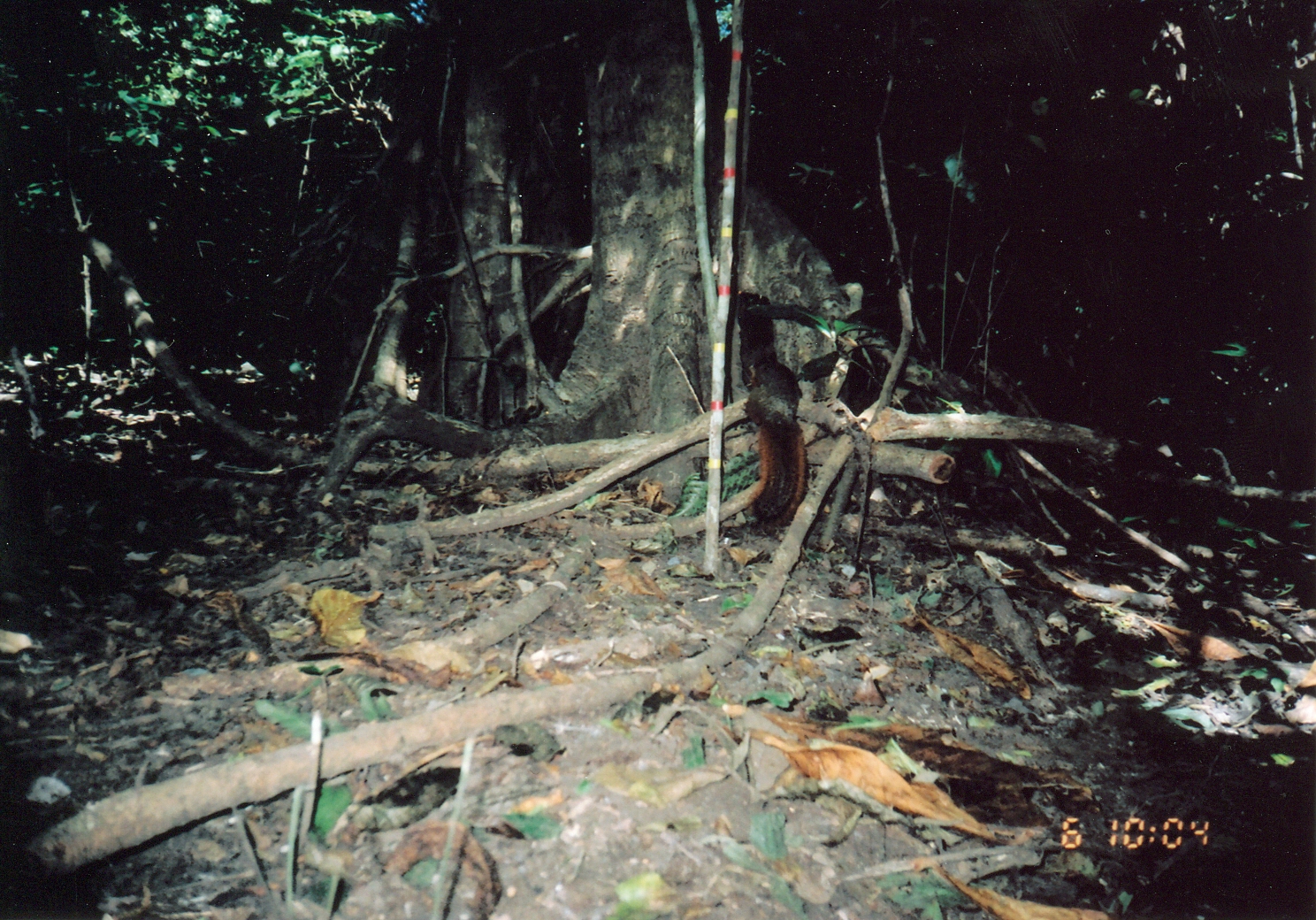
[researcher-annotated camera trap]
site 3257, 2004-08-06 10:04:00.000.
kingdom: Animalia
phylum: Chordata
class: Mammalia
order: Rodentia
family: Sciuridae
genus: Paraxerus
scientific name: Paraxerus cepapi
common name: smith's bush squirrel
Paraxerus cepapi (smith's bush squirrel), count 1.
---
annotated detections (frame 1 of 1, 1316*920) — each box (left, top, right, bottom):
paraxerus cepapi: (733, 290, 807, 525)